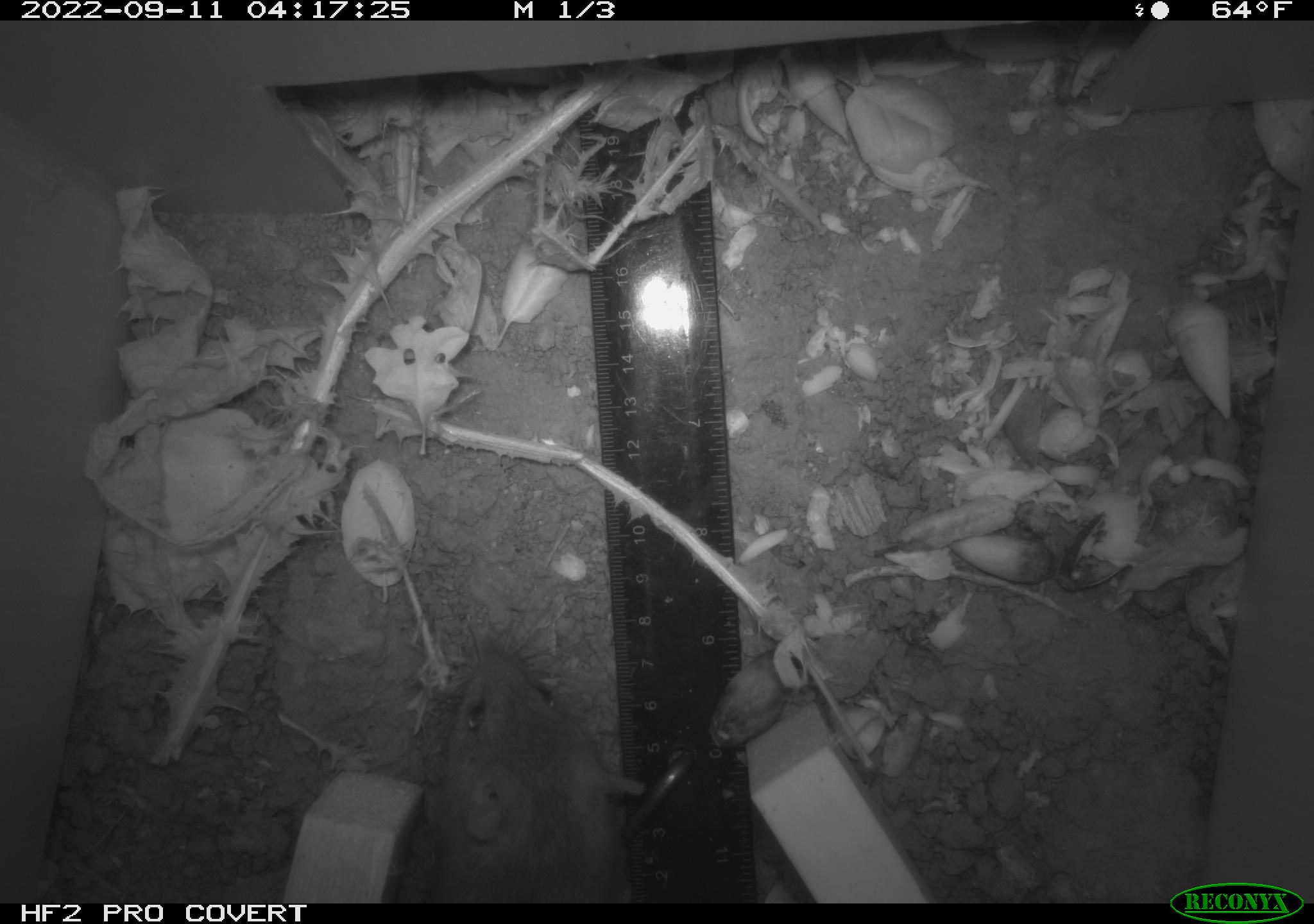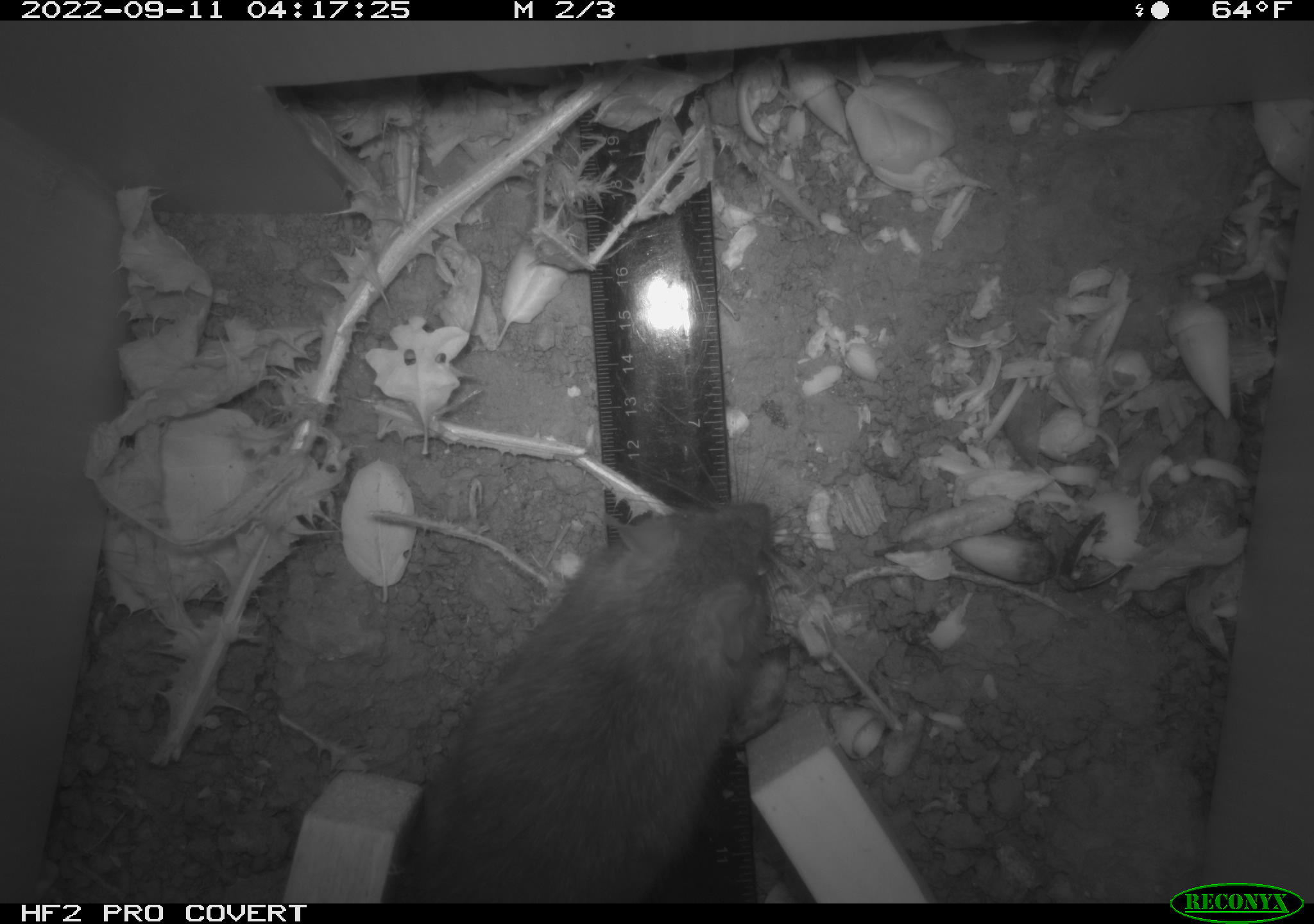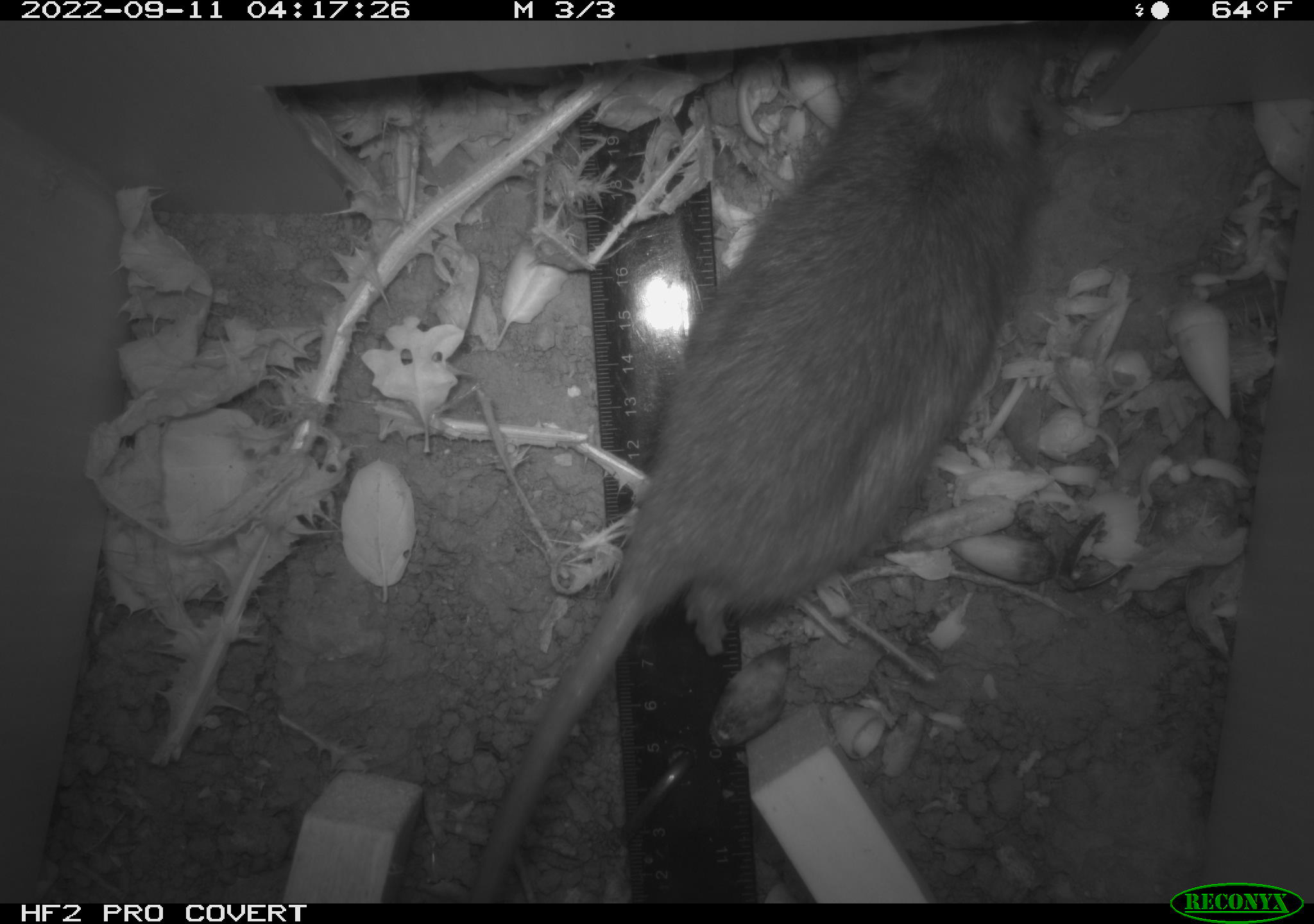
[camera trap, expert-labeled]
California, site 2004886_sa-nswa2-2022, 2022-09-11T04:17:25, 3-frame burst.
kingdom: Animalia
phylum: Chordata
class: Mammalia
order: Rodentia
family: Muridae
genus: Rattus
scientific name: Rattus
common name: rat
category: rattus species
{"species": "rattus species (rat) (Rattus)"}